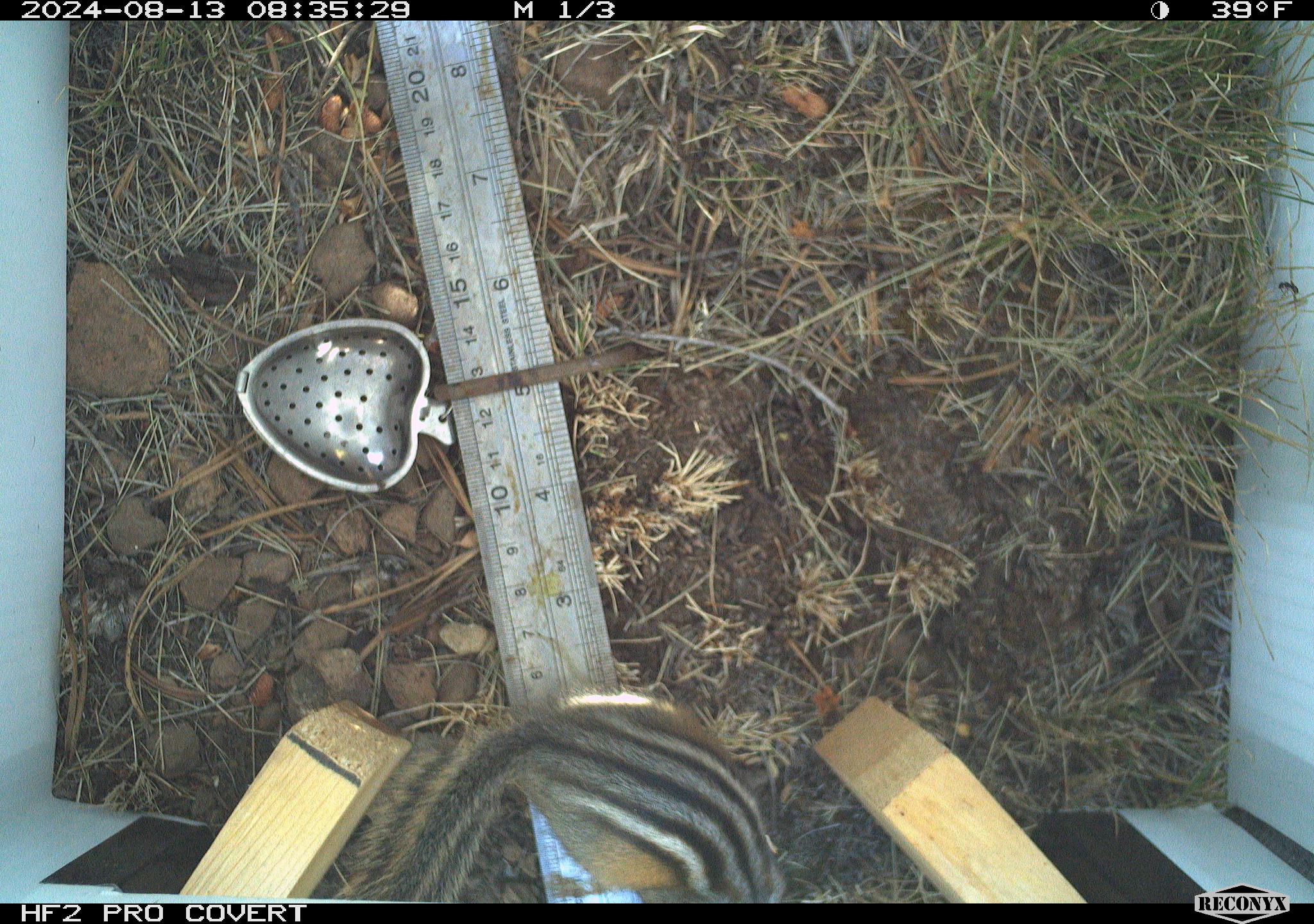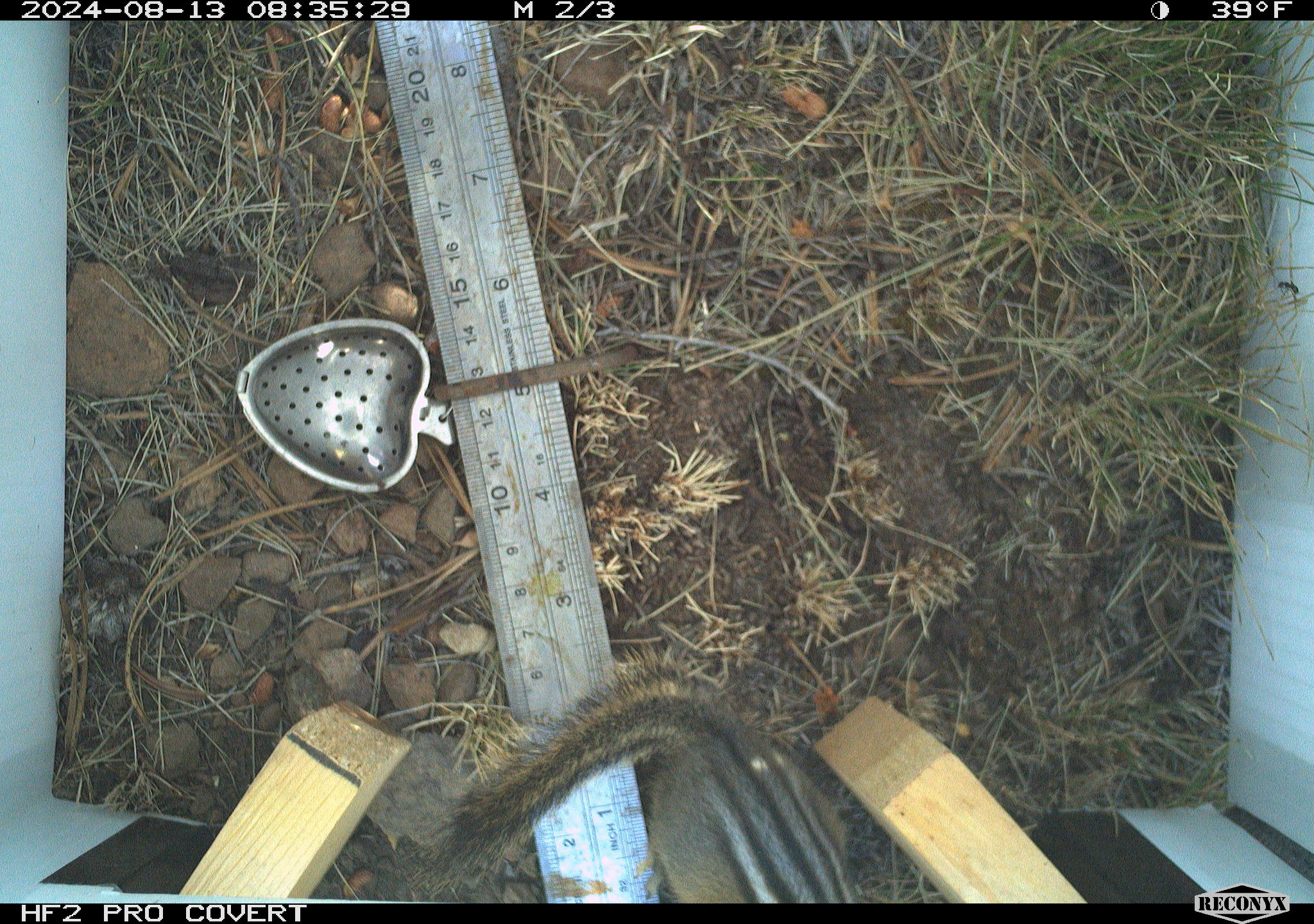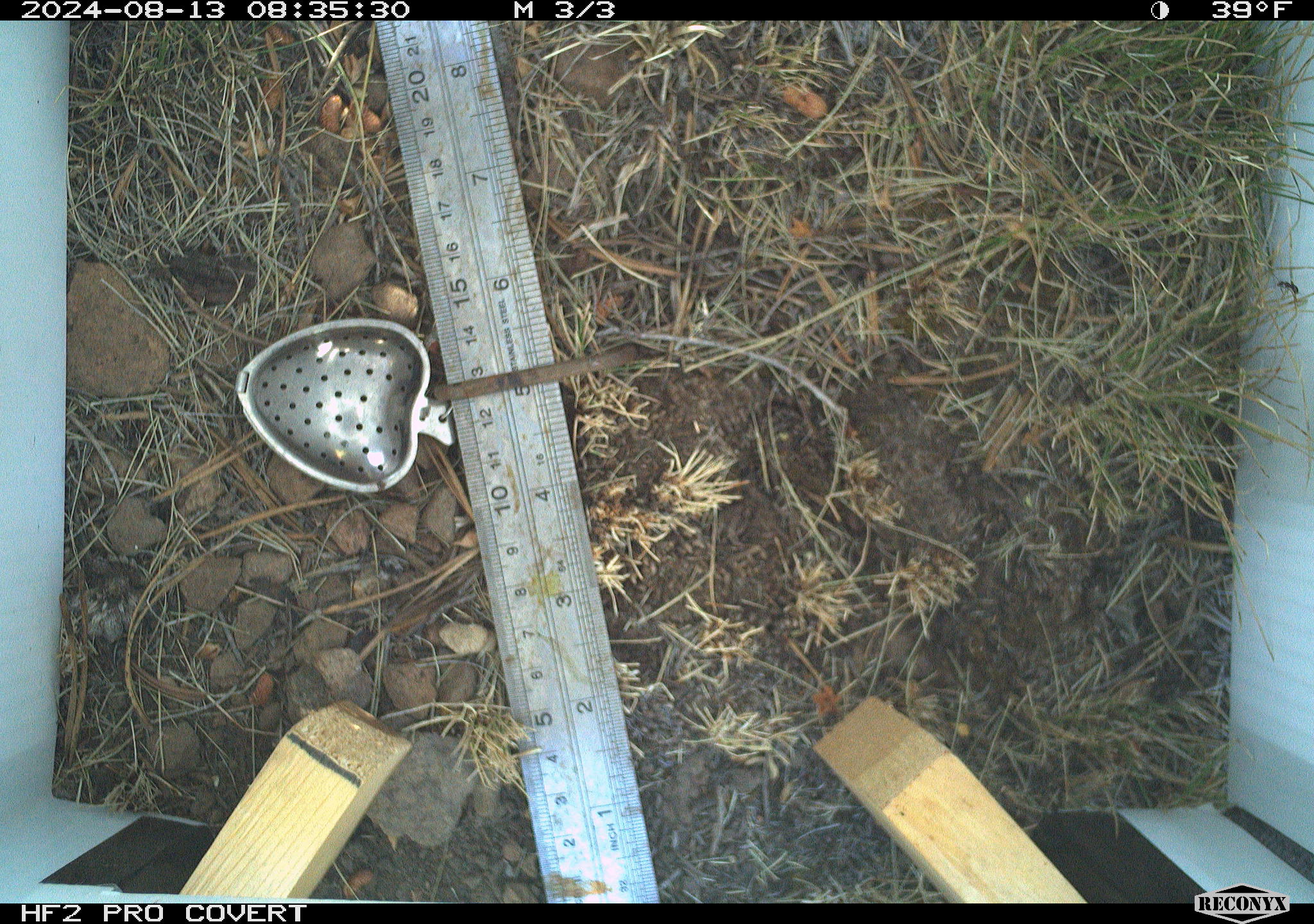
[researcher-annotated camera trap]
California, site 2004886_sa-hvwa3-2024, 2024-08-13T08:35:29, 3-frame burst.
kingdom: Animalia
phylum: Chordata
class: Mammalia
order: Rodentia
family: Sciuridae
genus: Neotamias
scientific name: Neotamias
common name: western chipmunks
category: neotamias species